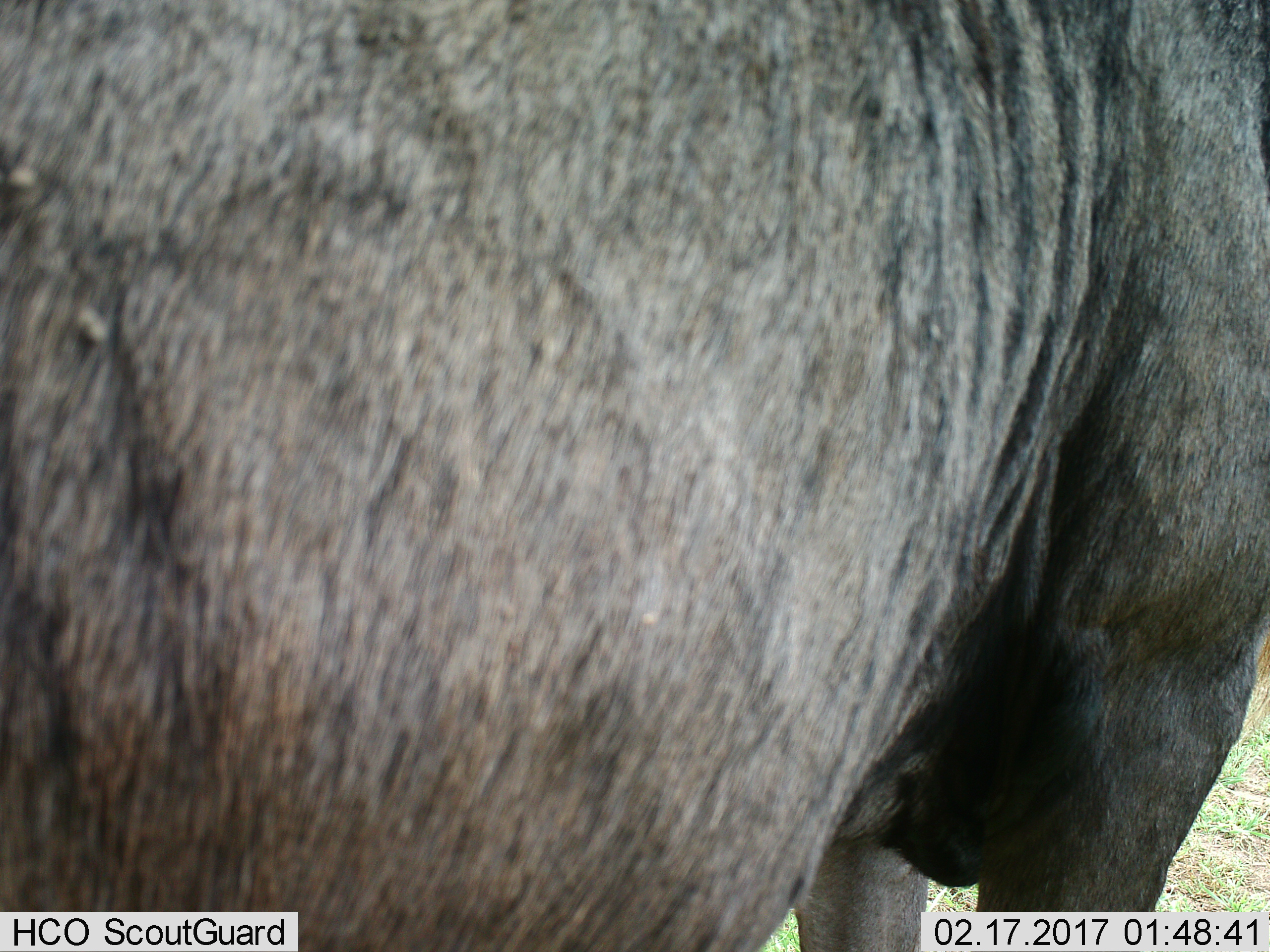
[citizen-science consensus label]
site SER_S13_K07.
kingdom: Animalia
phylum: Chordata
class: Mammalia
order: Artiodactyla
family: Bovidae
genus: Connochaetes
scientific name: Connochaetes taurinus taurinus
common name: blue wildebeest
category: wildebeestblue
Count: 1.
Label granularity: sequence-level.